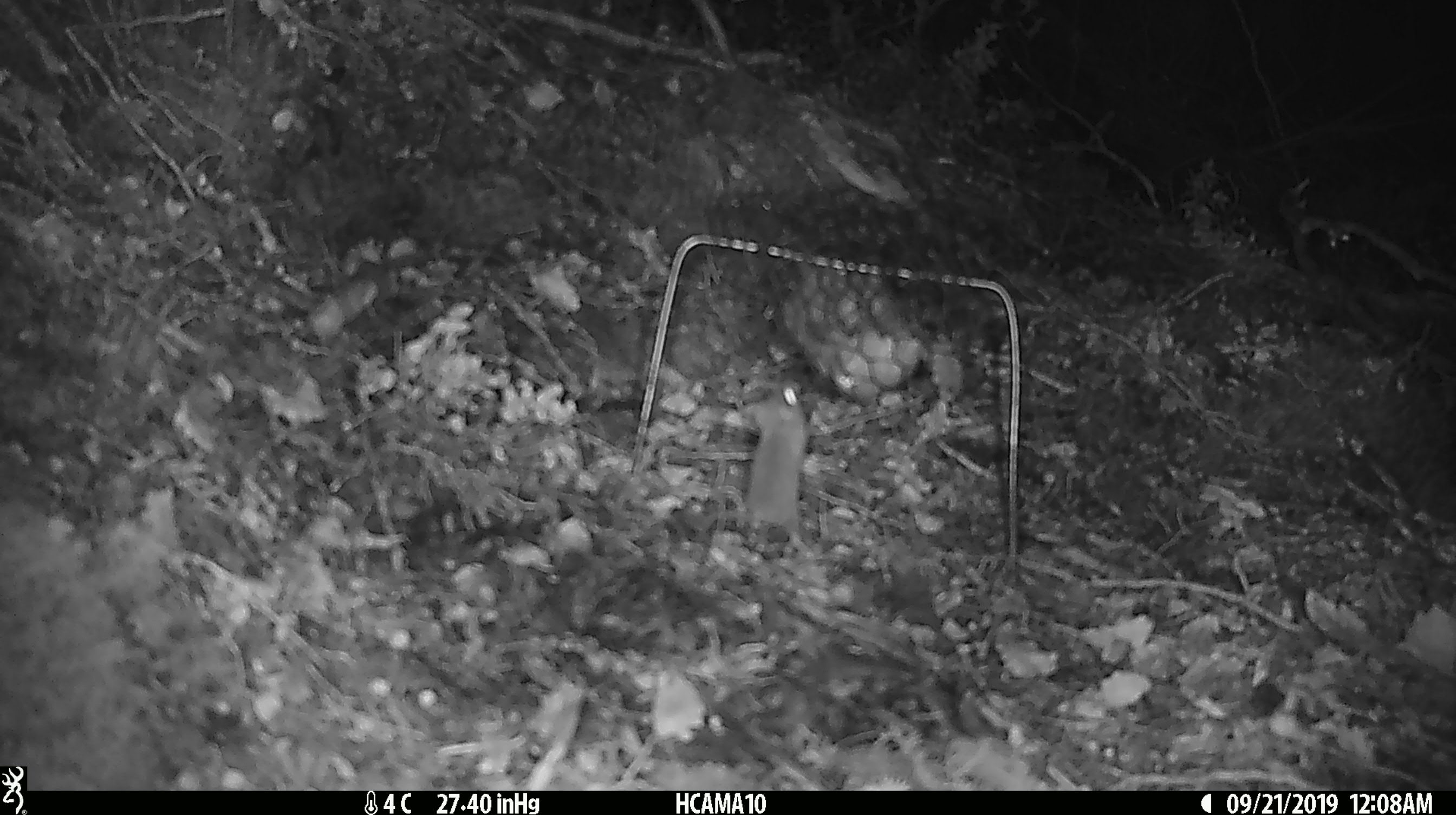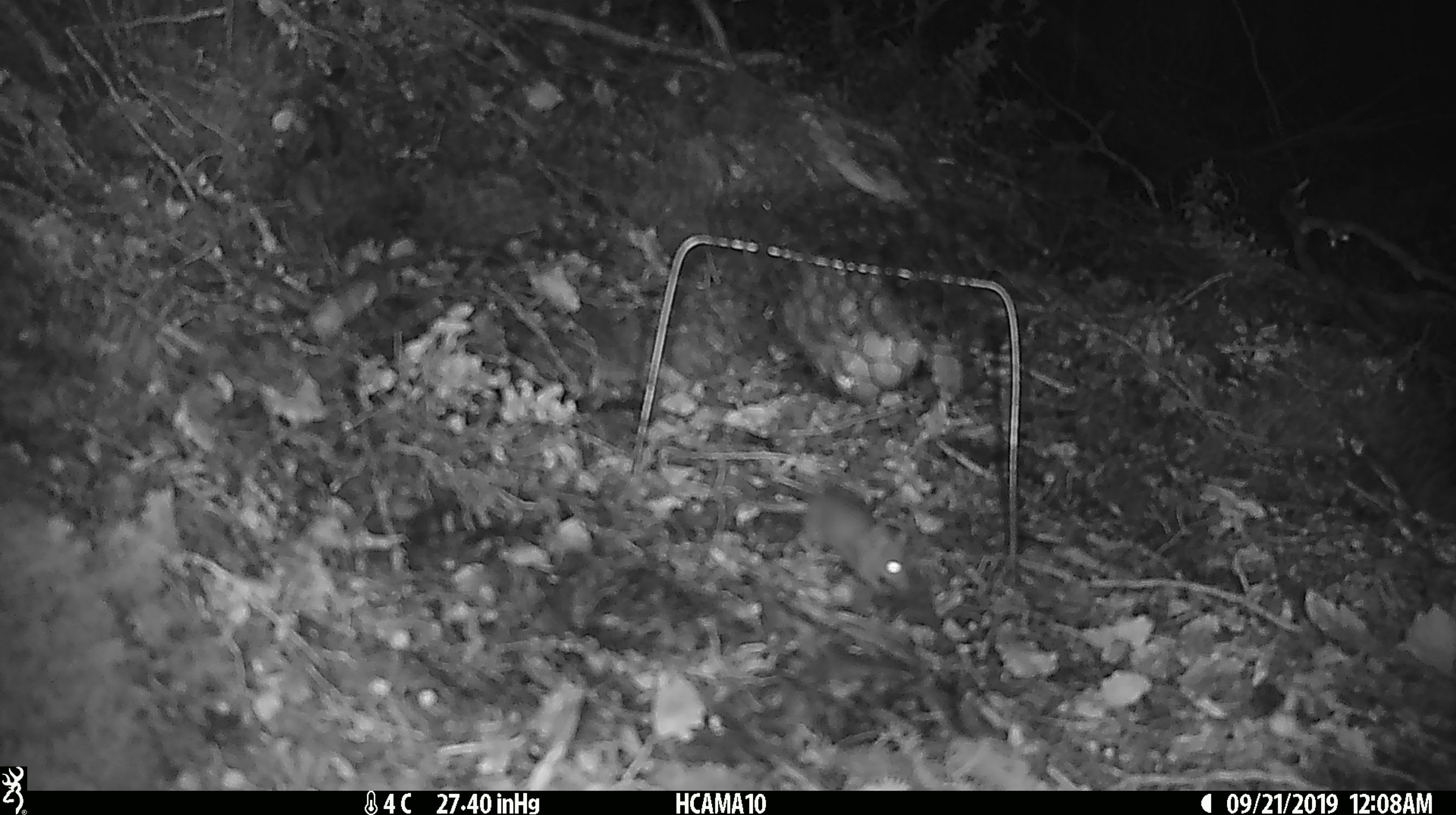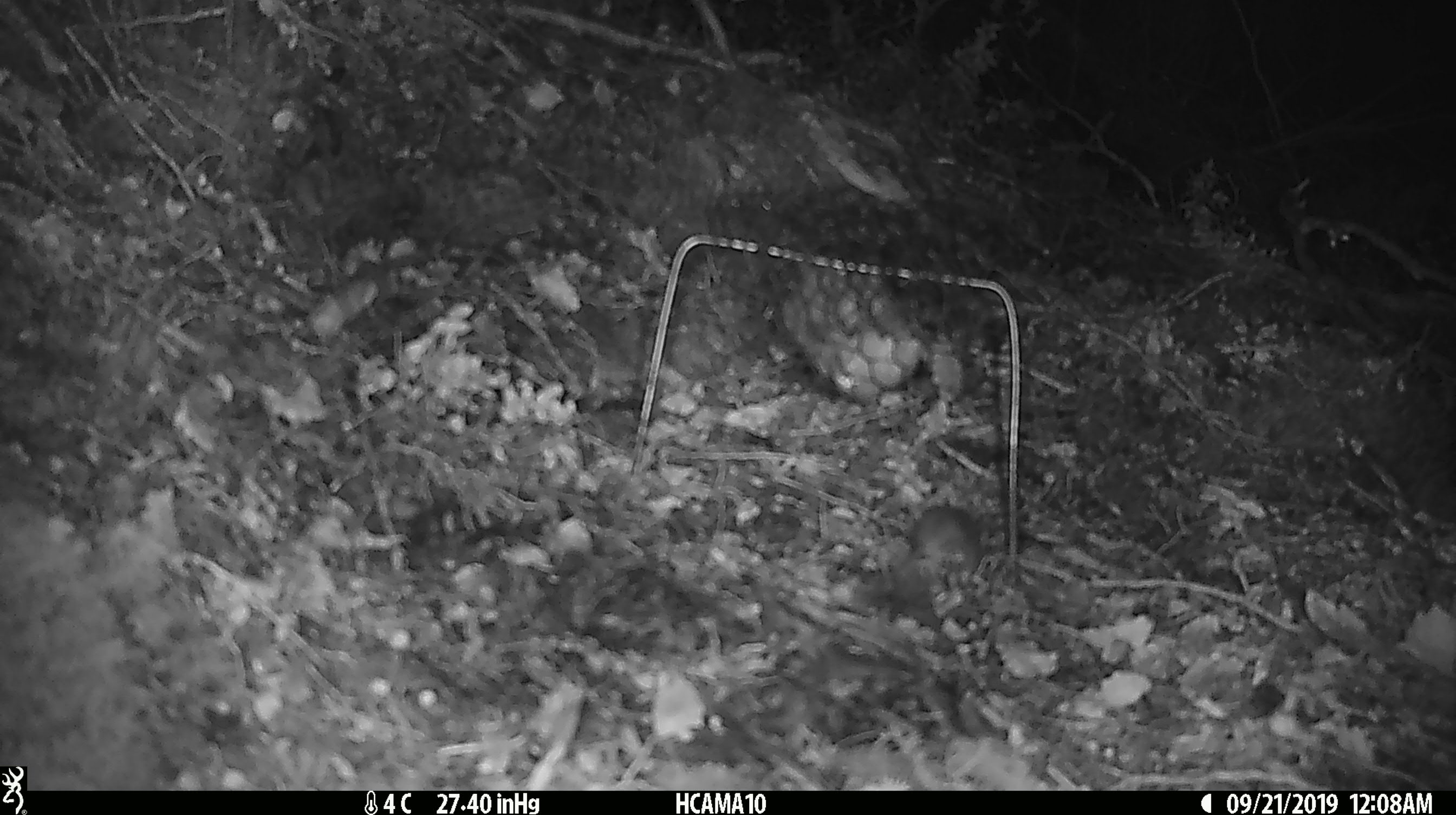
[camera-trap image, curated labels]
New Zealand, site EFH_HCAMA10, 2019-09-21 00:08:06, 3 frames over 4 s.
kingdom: Animalia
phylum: Chordata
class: Mammalia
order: Rodentia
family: Muridae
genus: Mus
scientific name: Mus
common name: mouse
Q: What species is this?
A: Mouse (Mus).